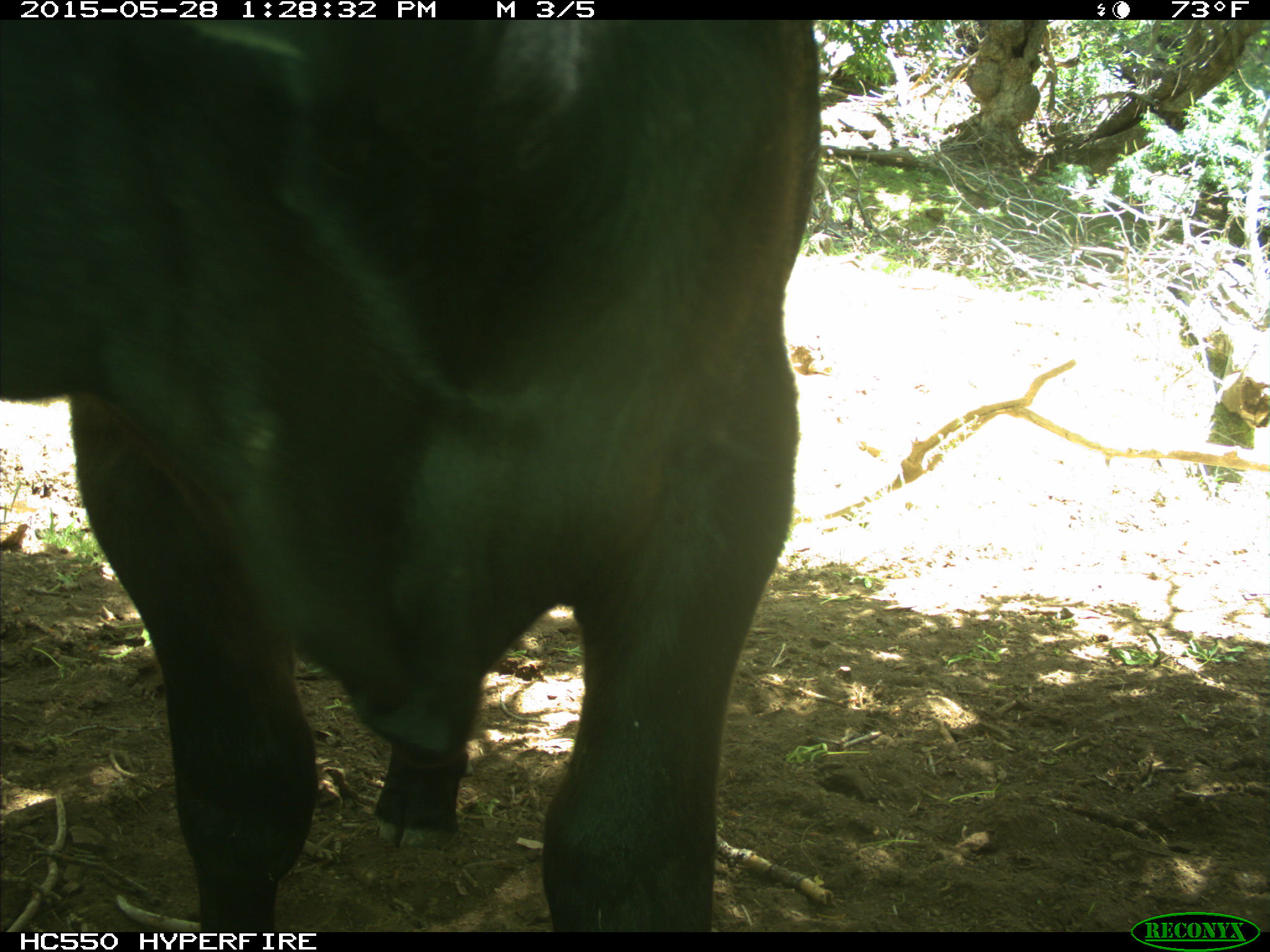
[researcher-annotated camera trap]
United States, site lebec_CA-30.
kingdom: Animalia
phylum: Chordata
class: Mammalia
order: Artiodactyla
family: Bovidae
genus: Bos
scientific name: Bos taurus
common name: domestic cow